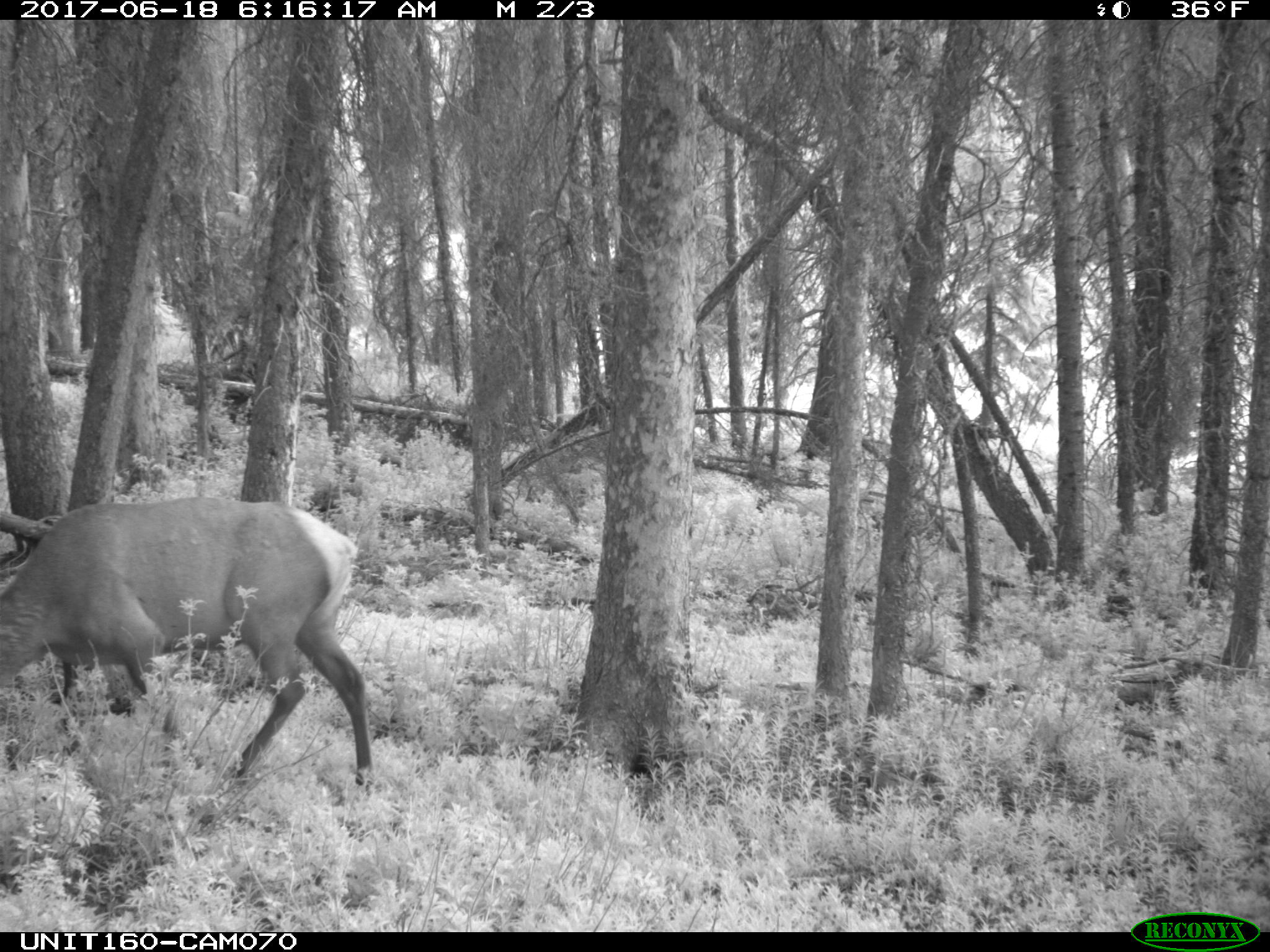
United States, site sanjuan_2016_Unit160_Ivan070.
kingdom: Animalia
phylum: Chordata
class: Mammalia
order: Artiodactyla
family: Cervidae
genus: Cervus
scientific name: Cervus elaphus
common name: red deer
Cervus elaphus (red deer).